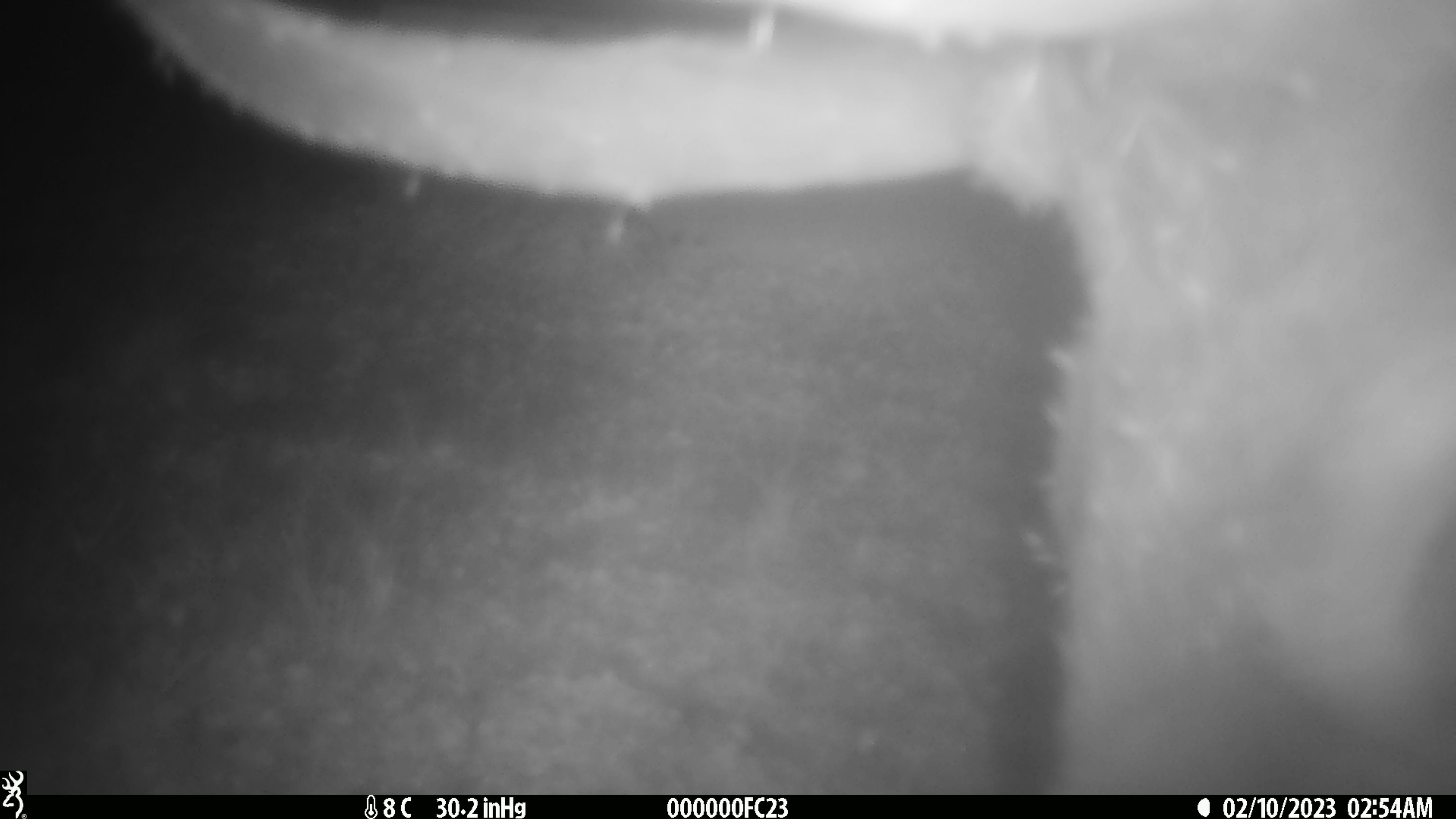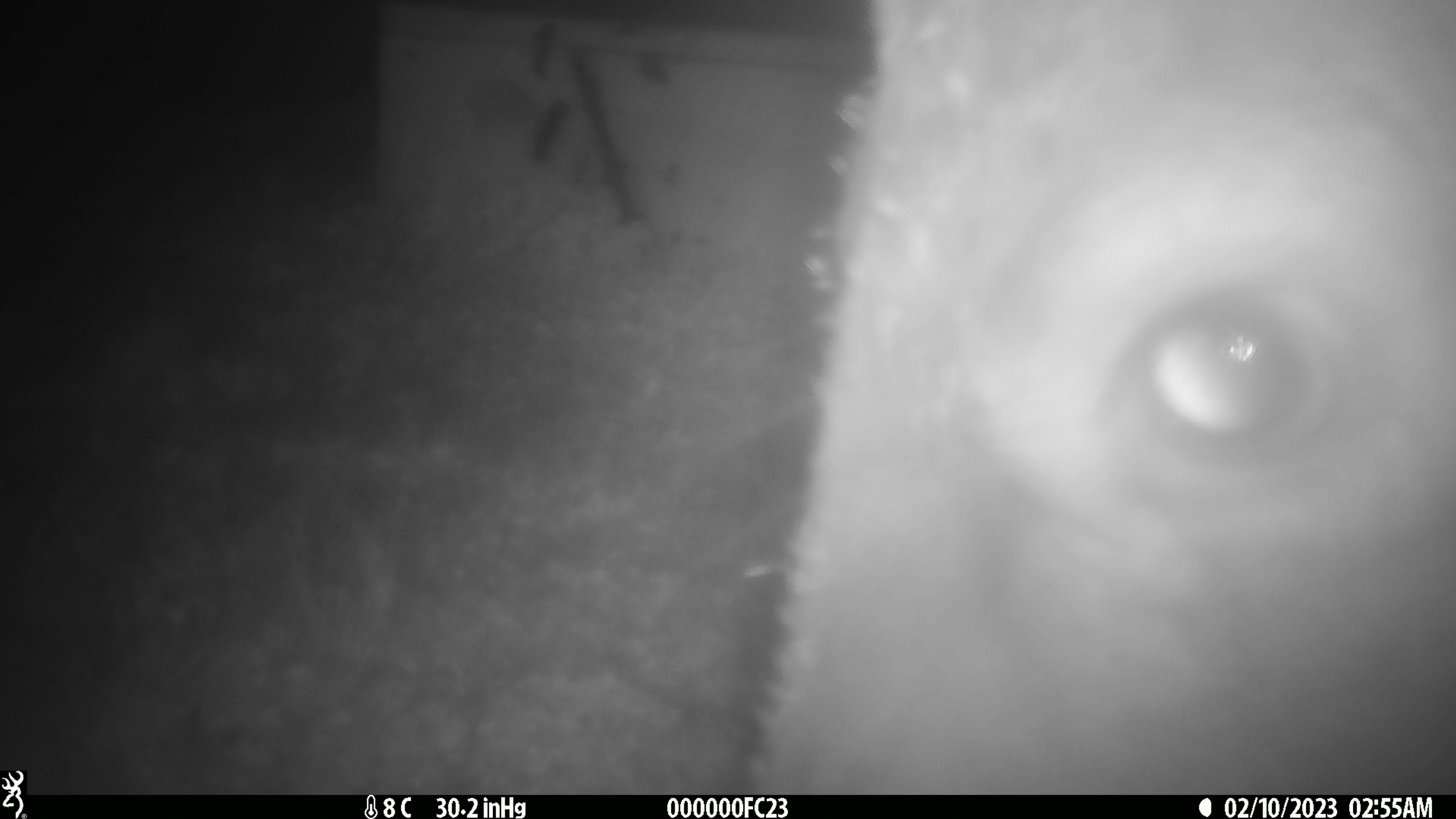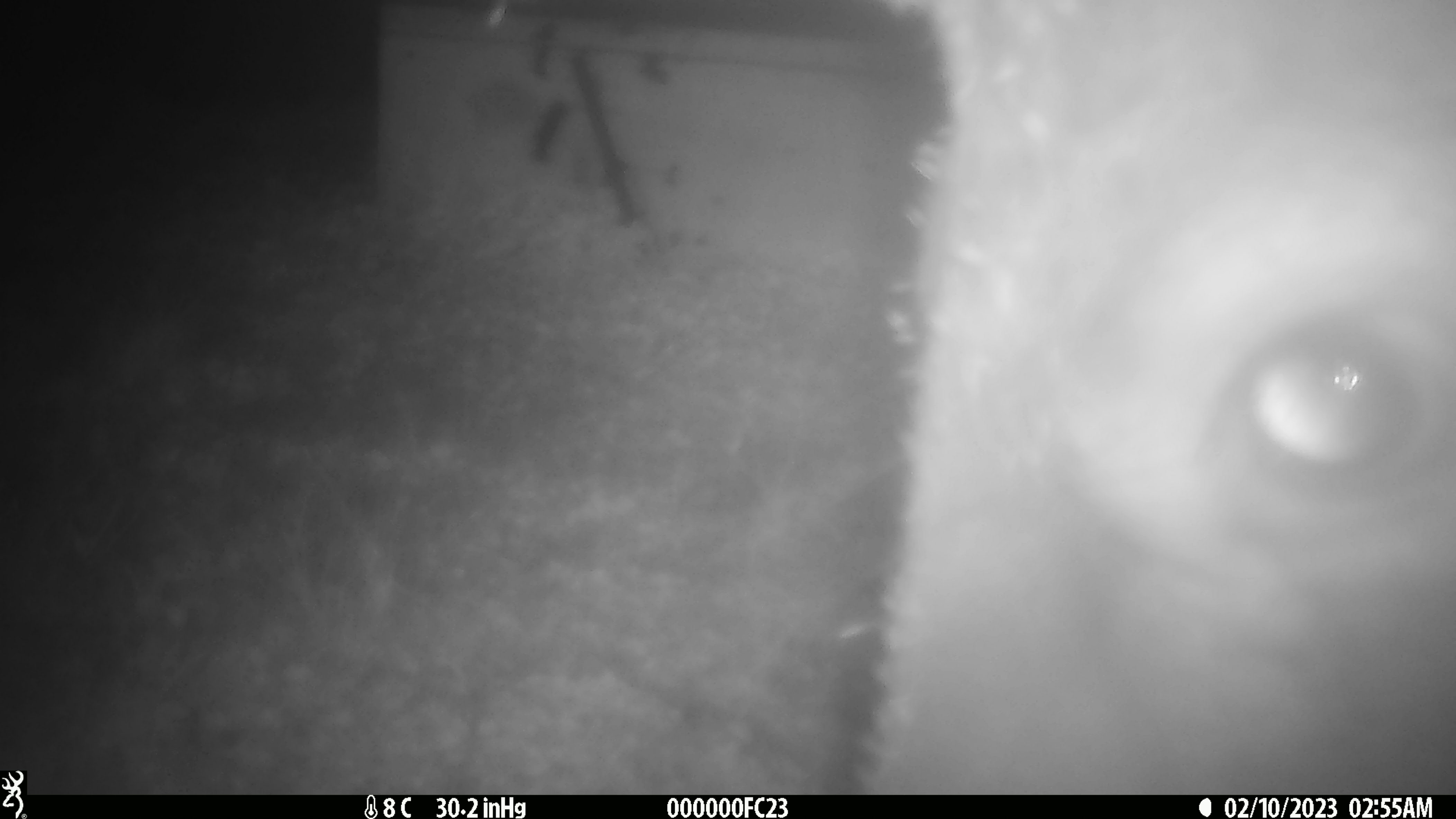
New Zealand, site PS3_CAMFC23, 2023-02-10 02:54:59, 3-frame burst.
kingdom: Animalia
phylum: Chordata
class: Mammalia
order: Artiodactyla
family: Cervidae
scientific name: Cervidae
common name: deer